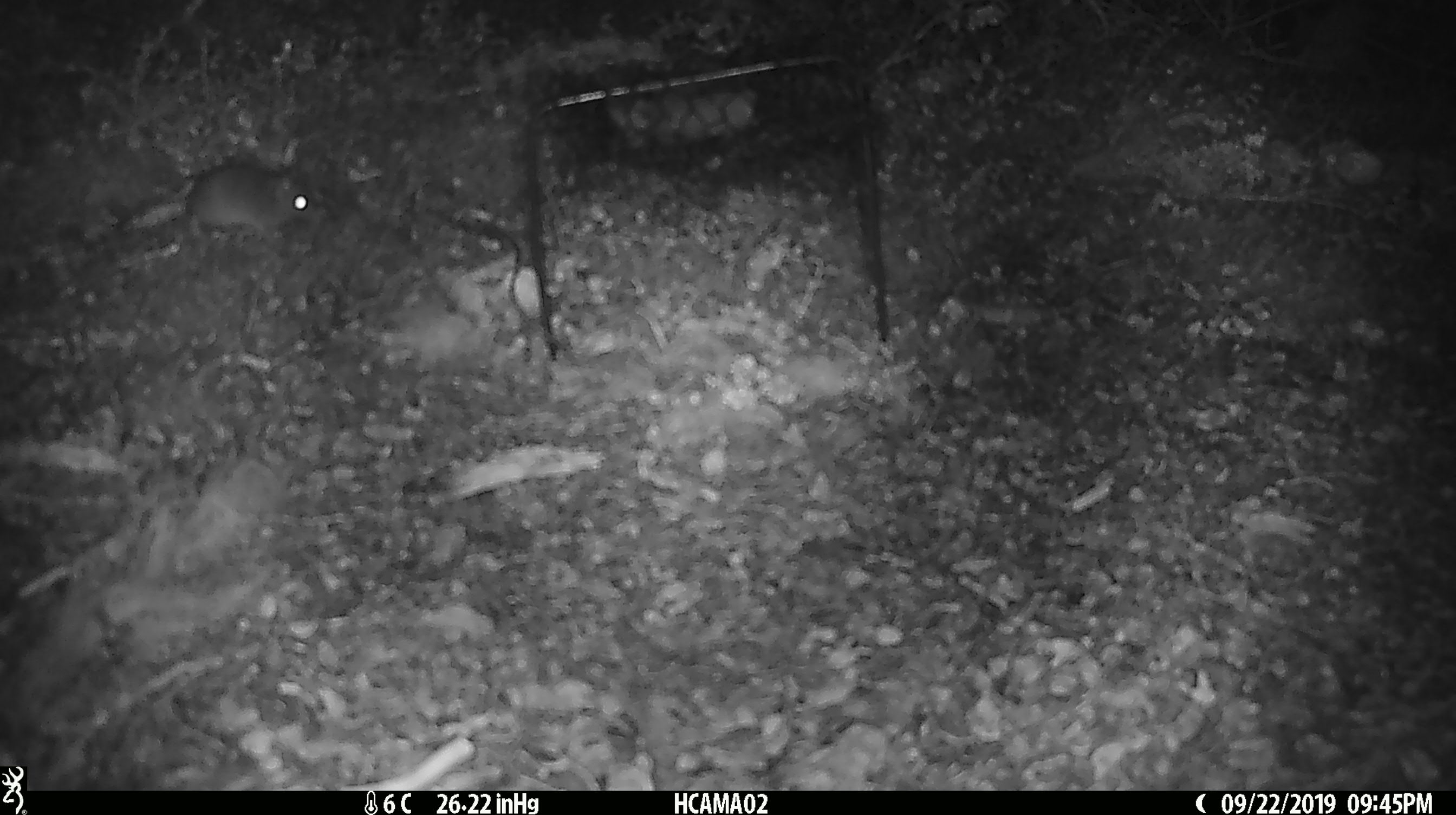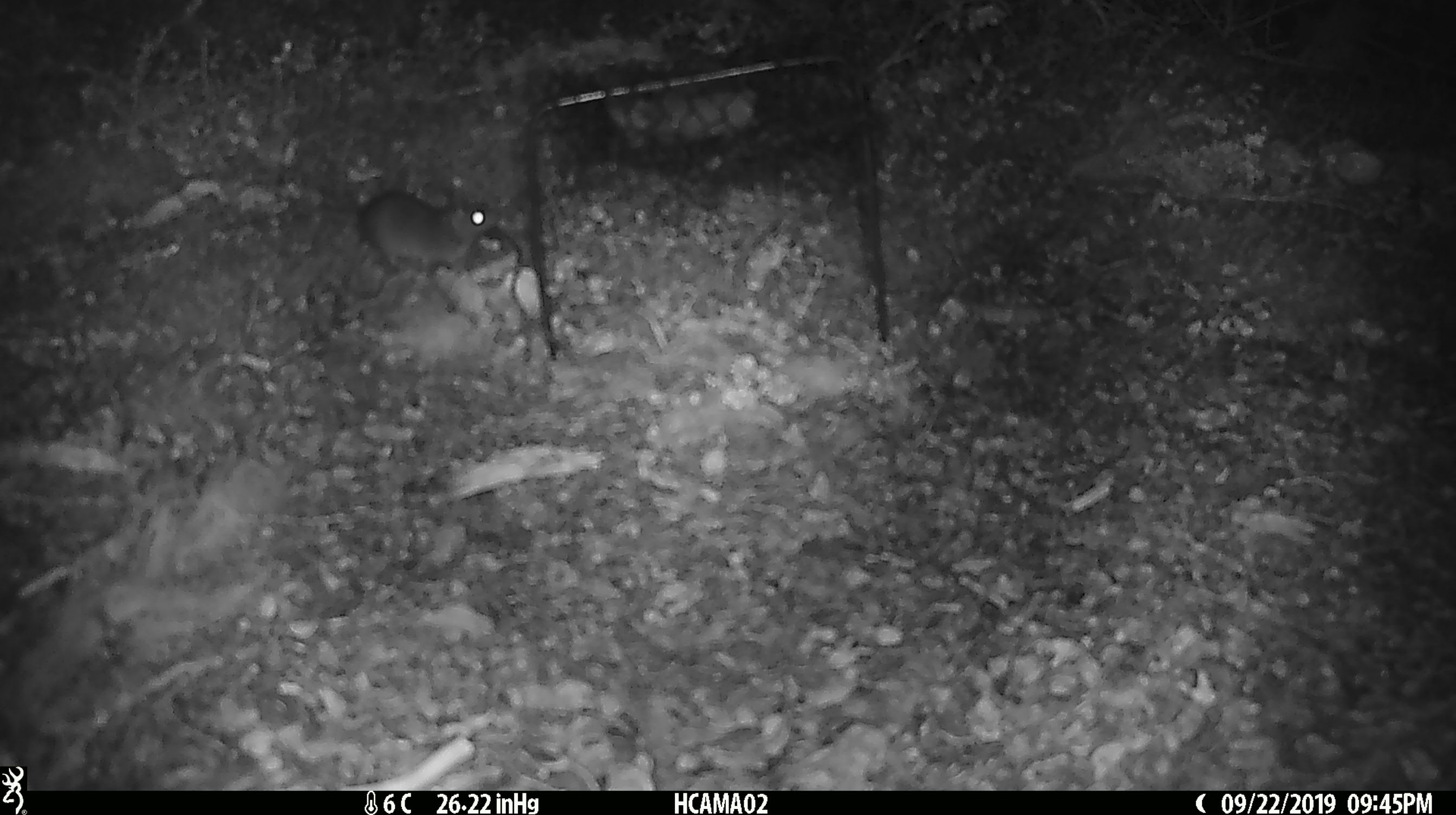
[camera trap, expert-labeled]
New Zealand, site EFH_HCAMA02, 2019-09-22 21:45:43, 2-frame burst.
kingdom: Animalia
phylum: Chordata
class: Mammalia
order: Rodentia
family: Muridae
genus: Mus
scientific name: Mus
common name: mouse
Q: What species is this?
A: Mouse (Mus).